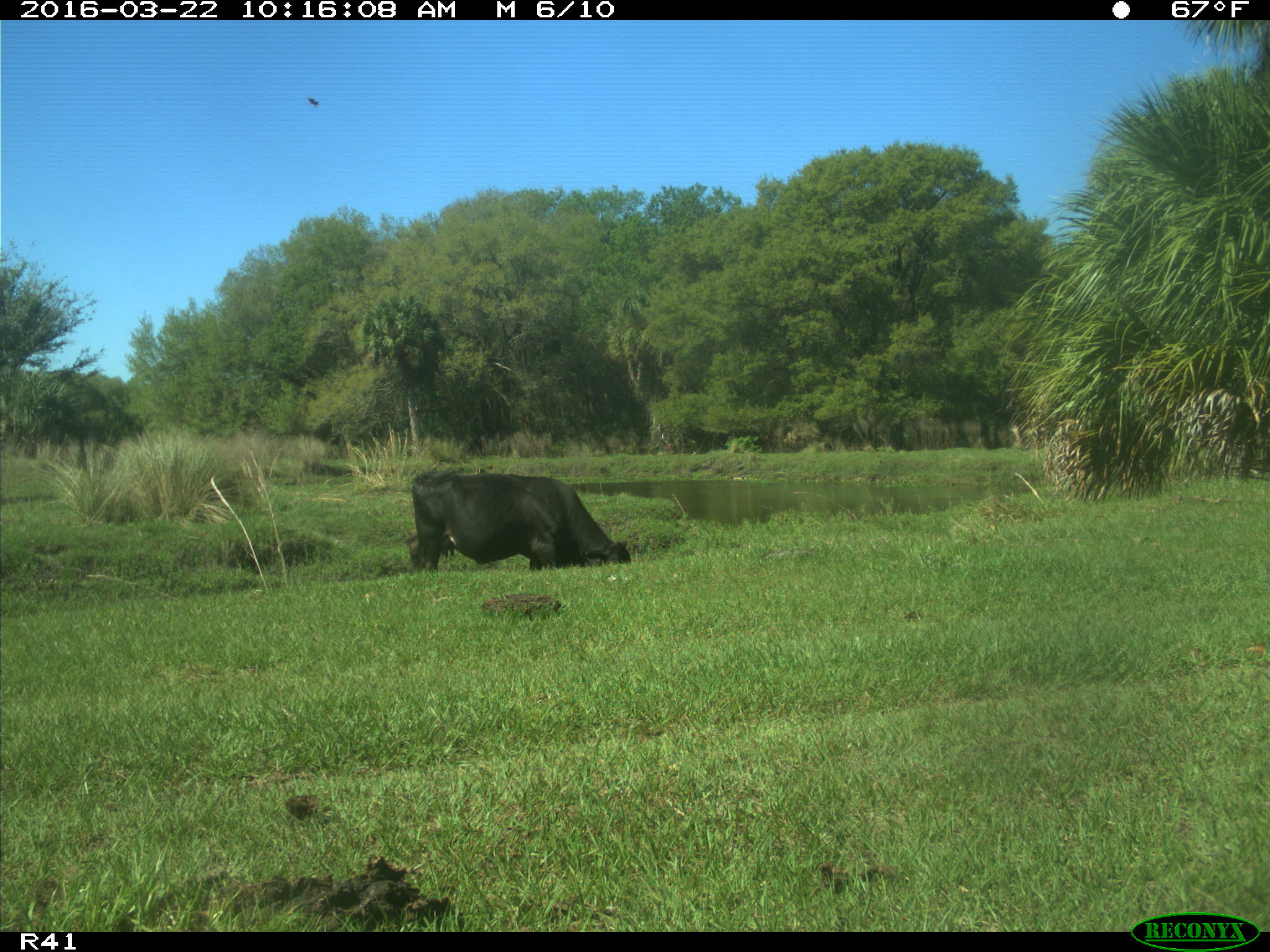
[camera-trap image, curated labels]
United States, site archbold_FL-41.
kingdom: Animalia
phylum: Chordata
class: Mammalia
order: Artiodactyla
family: Bovidae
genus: Bos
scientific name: Bos taurus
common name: domestic cow